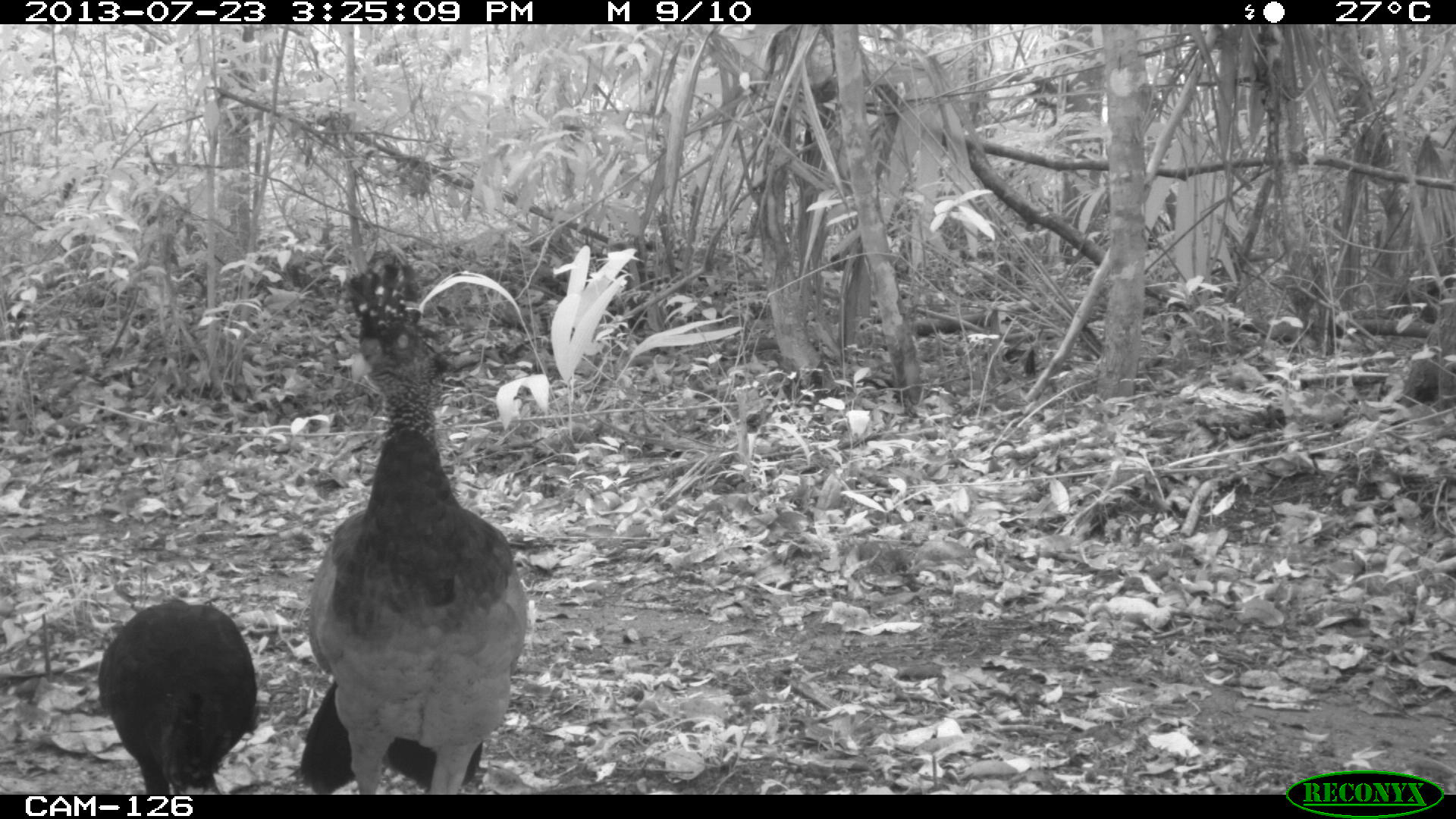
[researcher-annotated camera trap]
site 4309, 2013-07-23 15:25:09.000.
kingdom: Animalia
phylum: Chordata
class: Aves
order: Galliformes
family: Cracidae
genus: Crax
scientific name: Crax rubra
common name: great curassow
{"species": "Crax rubra (great curassow)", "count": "2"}